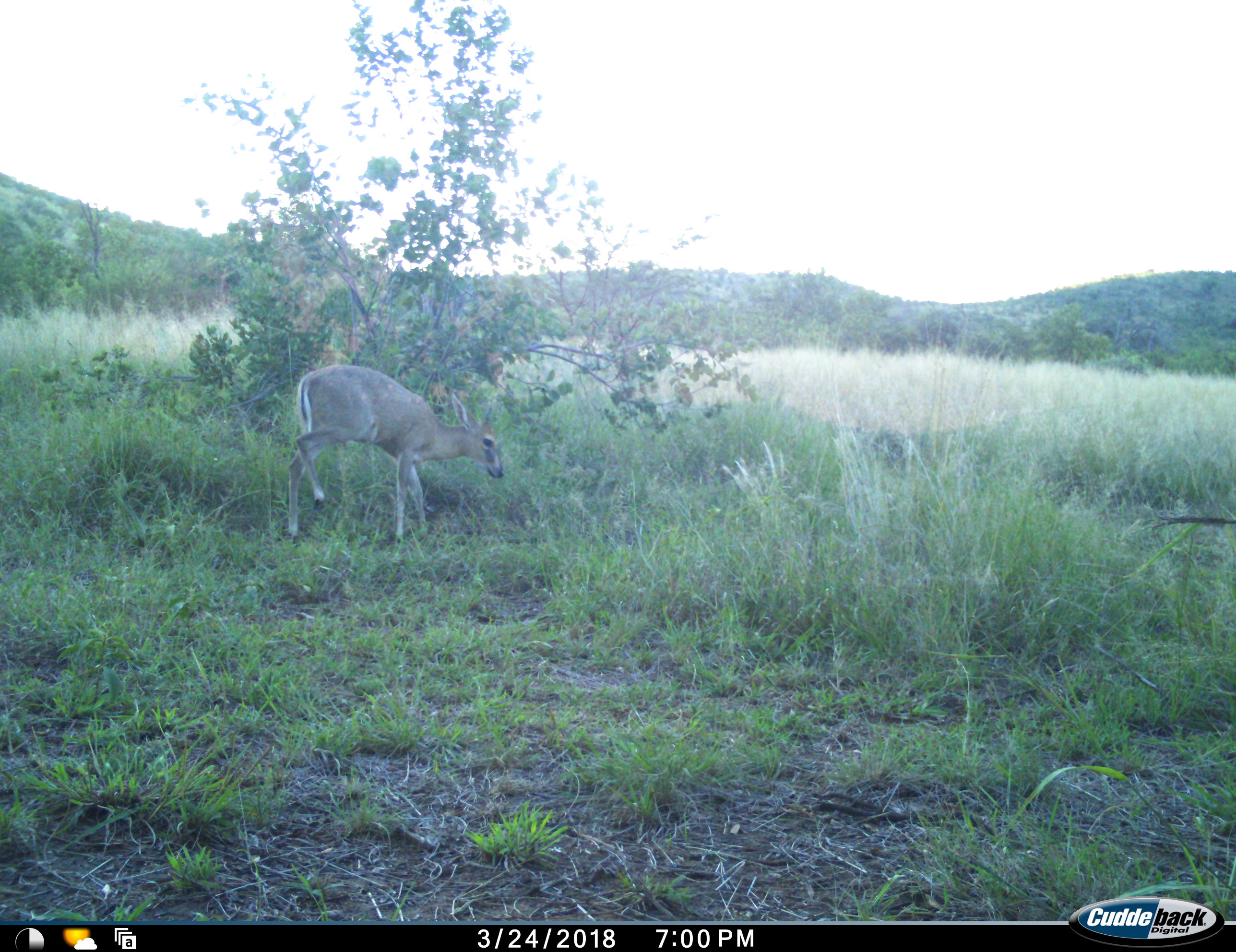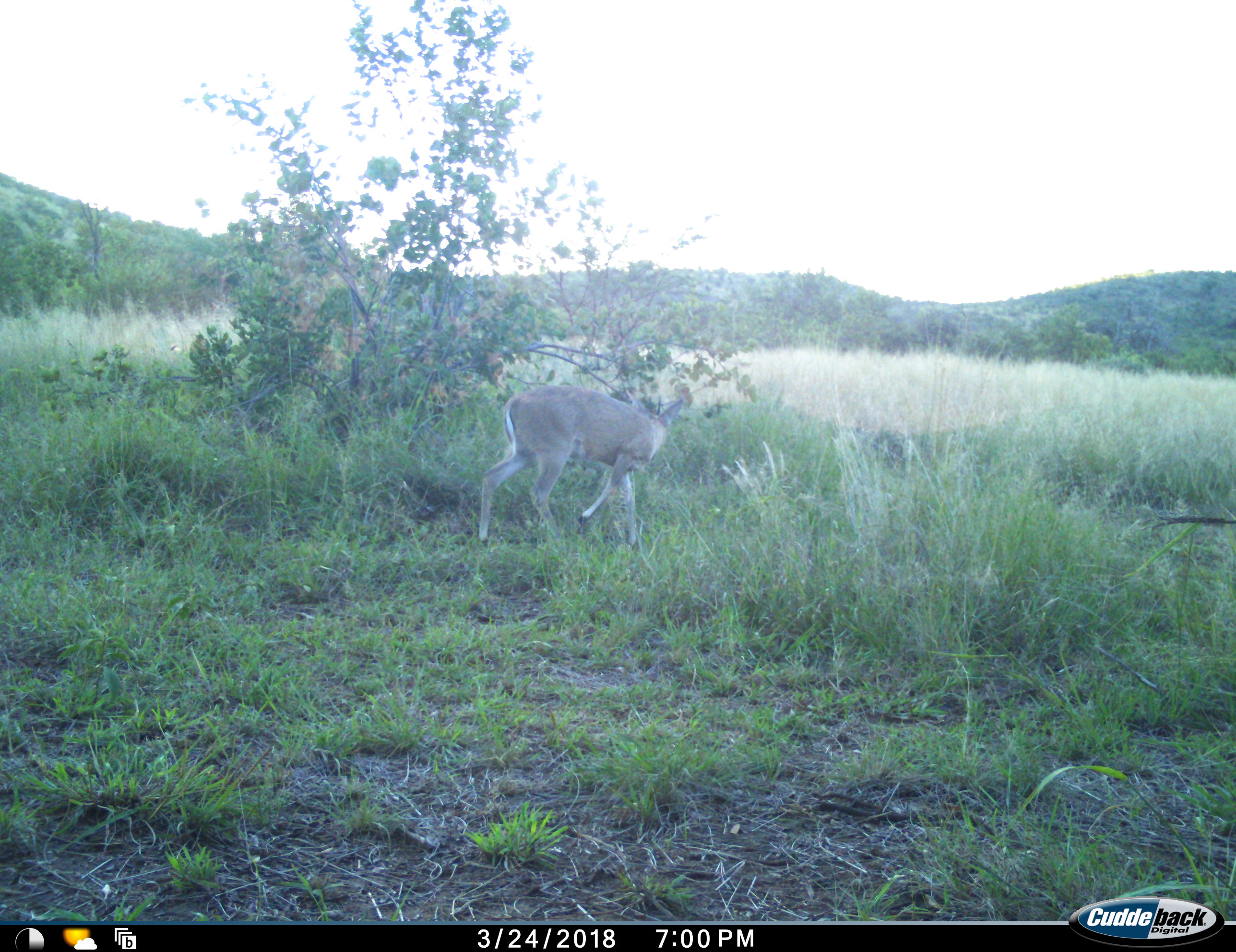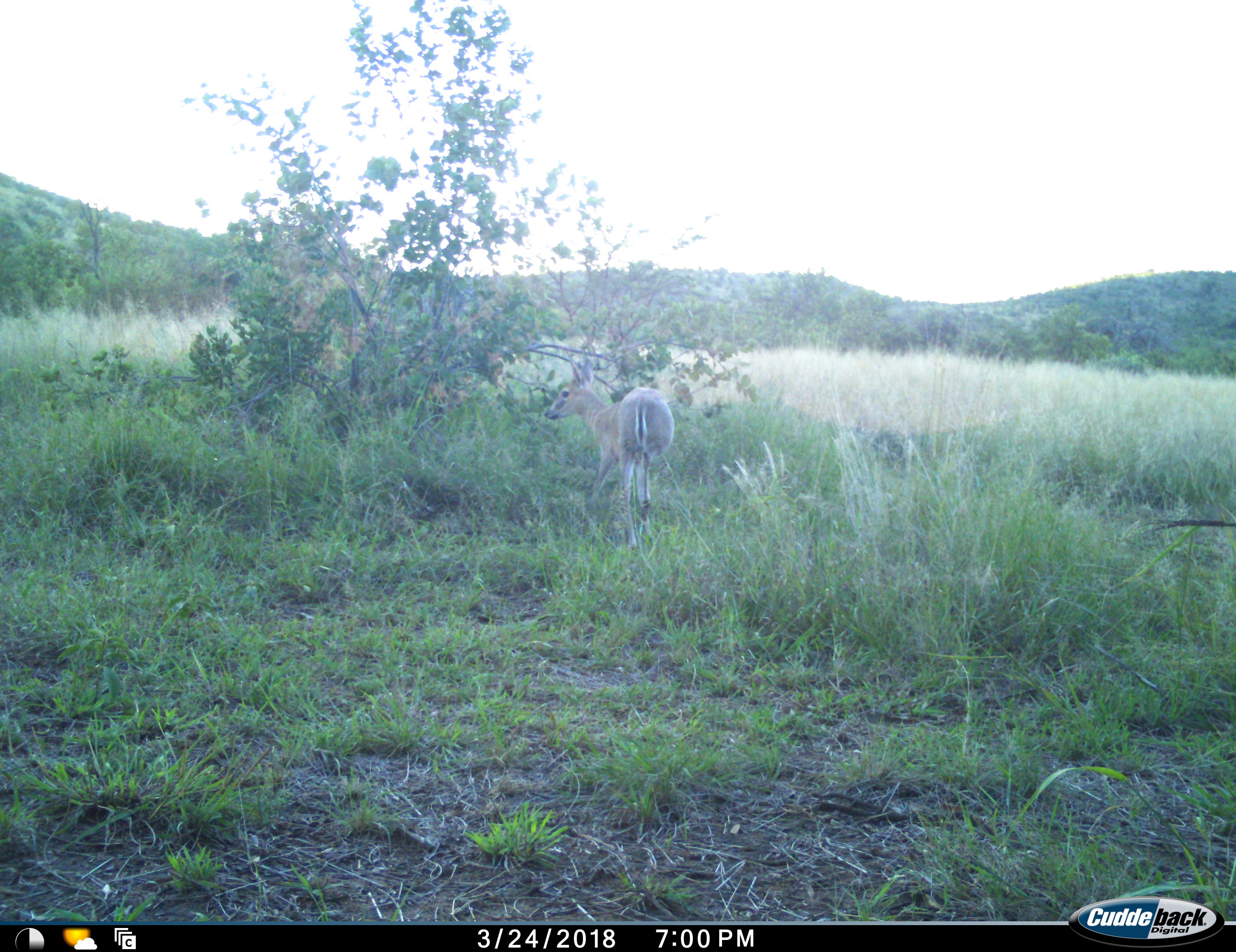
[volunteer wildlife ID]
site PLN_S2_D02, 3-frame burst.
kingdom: Animalia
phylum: Chordata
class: Mammalia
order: Artiodactyla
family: Bovidae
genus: Sylvicapra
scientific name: Sylvicapra grimmia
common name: common duiker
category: duikercommongrey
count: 1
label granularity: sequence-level